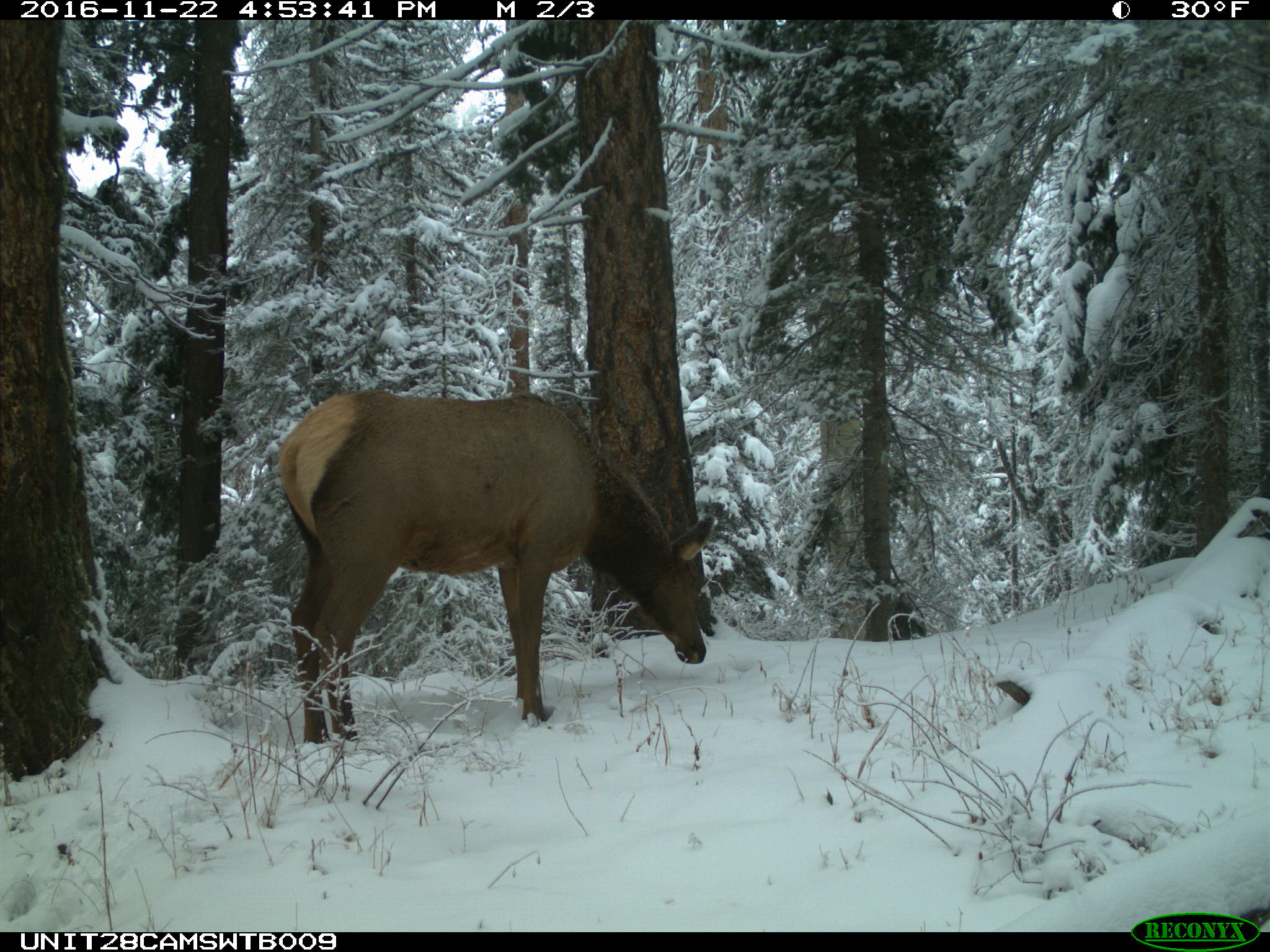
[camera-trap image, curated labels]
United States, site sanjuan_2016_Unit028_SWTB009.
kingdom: Animalia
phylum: Chordata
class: Mammalia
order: Artiodactyla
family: Cervidae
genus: Cervus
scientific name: Cervus elaphus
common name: red deer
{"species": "Cervus elaphus (red deer)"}